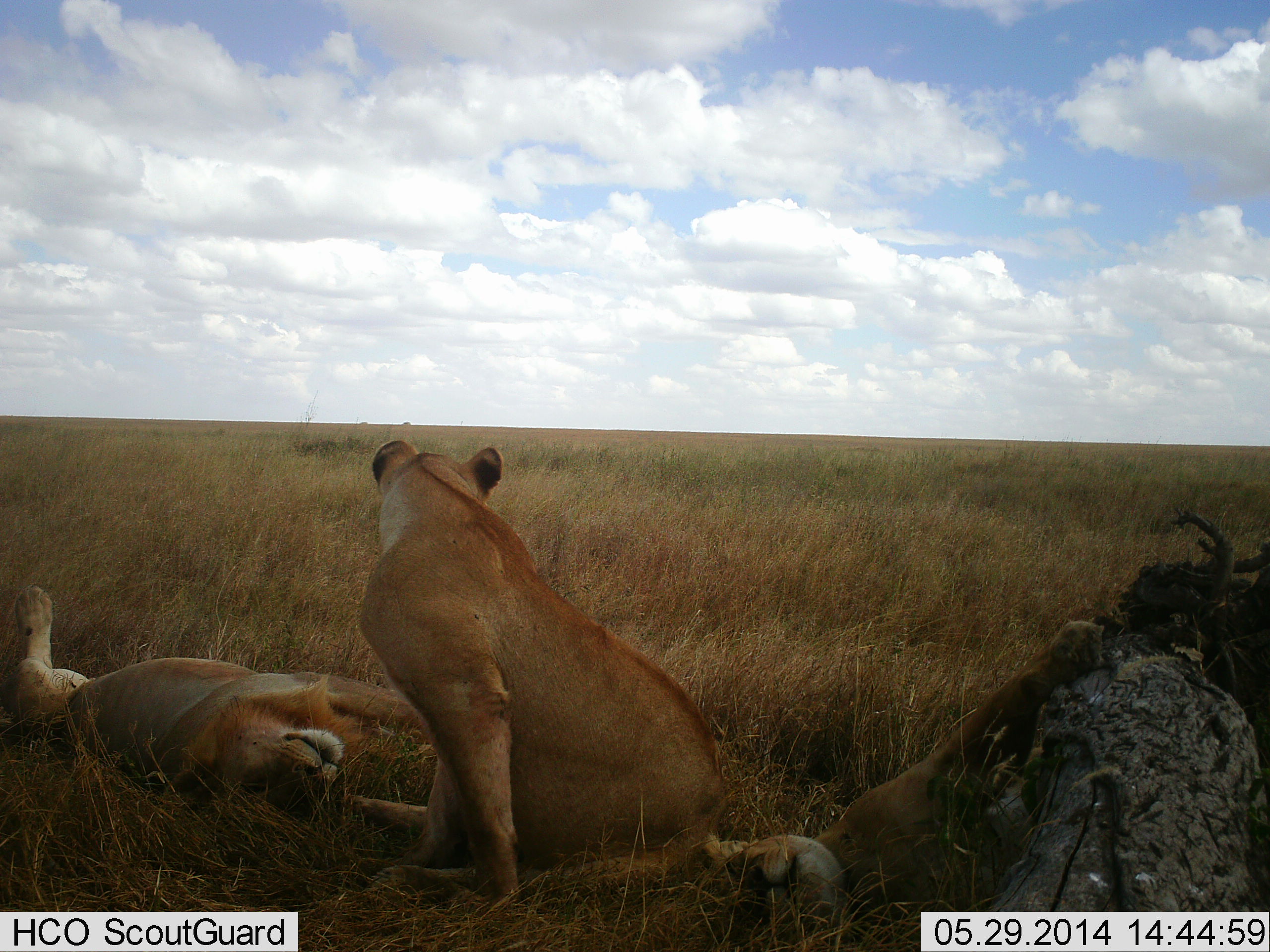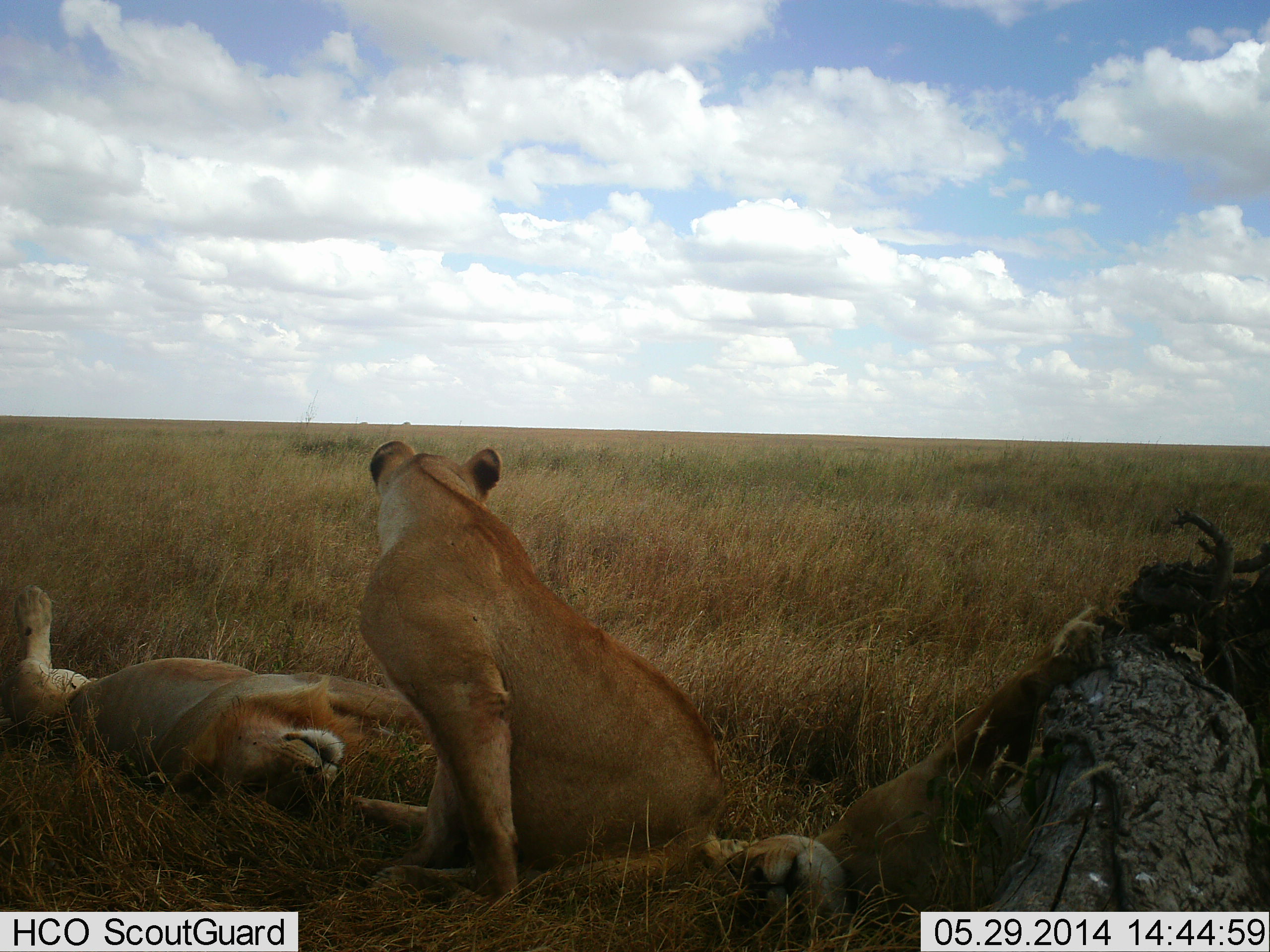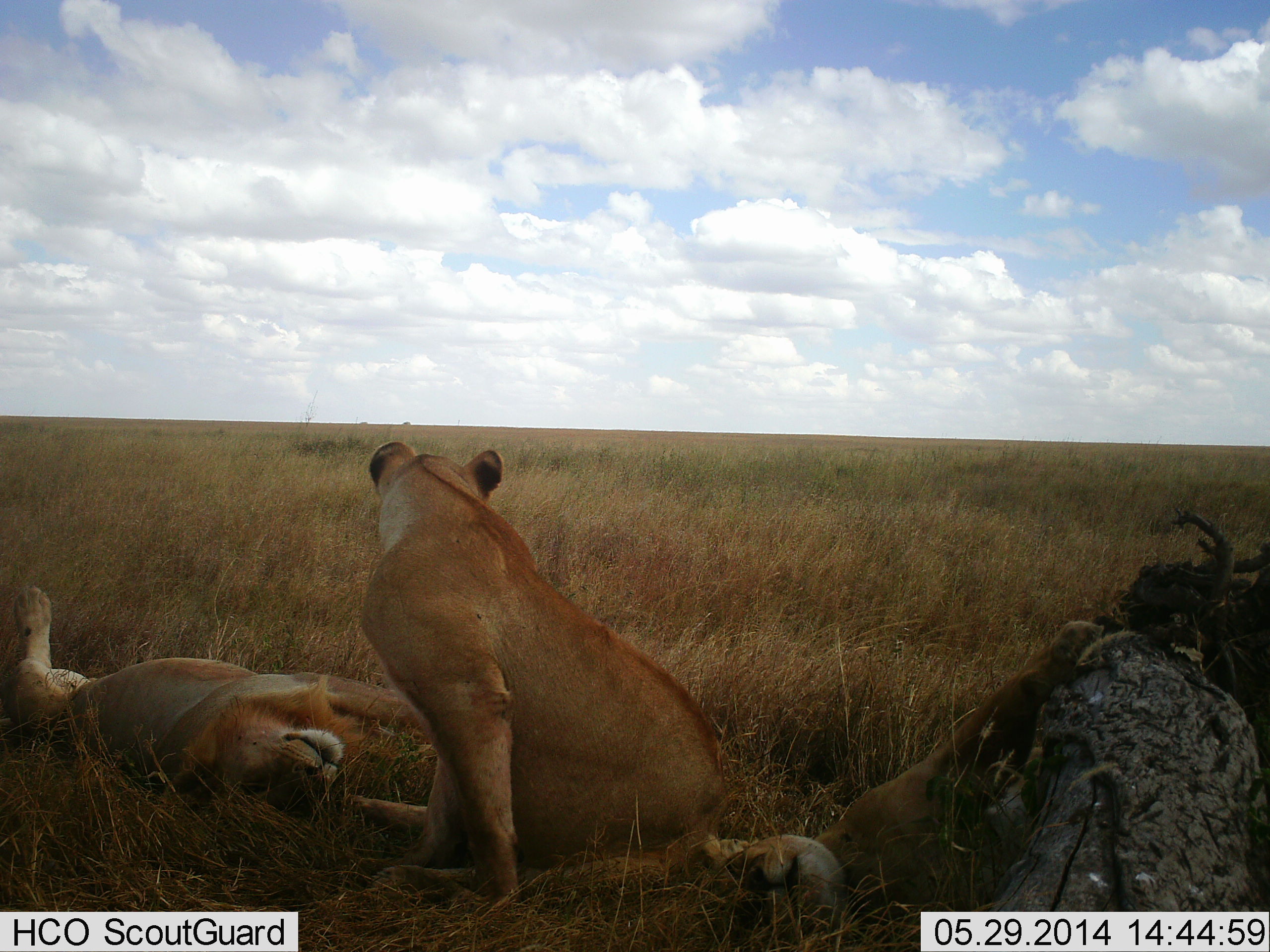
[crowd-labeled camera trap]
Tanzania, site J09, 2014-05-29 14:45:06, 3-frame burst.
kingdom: Animalia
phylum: Chordata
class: Mammalia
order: Carnivora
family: Felidae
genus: Panthera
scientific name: Panthera leo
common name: lion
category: lionfemale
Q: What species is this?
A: Lionfemale (lion) (Panthera leo).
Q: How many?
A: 3.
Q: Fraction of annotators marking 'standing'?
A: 7%.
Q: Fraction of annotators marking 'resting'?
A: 96%.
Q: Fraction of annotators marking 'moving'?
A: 1%.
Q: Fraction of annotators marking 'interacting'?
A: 28%.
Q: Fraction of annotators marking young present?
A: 4%.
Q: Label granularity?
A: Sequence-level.